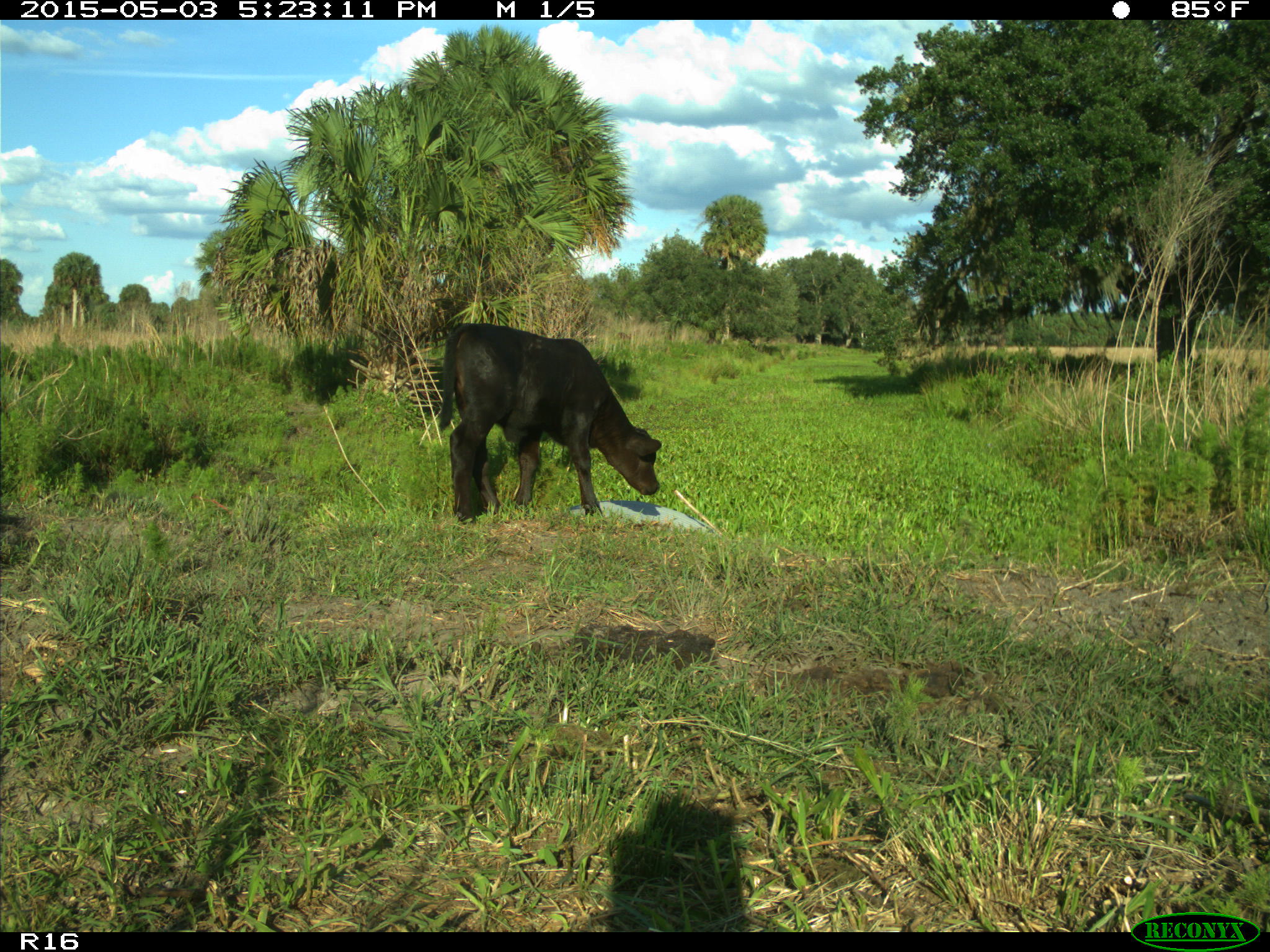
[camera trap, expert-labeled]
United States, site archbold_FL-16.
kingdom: Animalia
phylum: Chordata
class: Mammalia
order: Artiodactyla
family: Bovidae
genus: Bos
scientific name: Bos taurus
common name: domestic cow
Bos taurus (domestic cow).